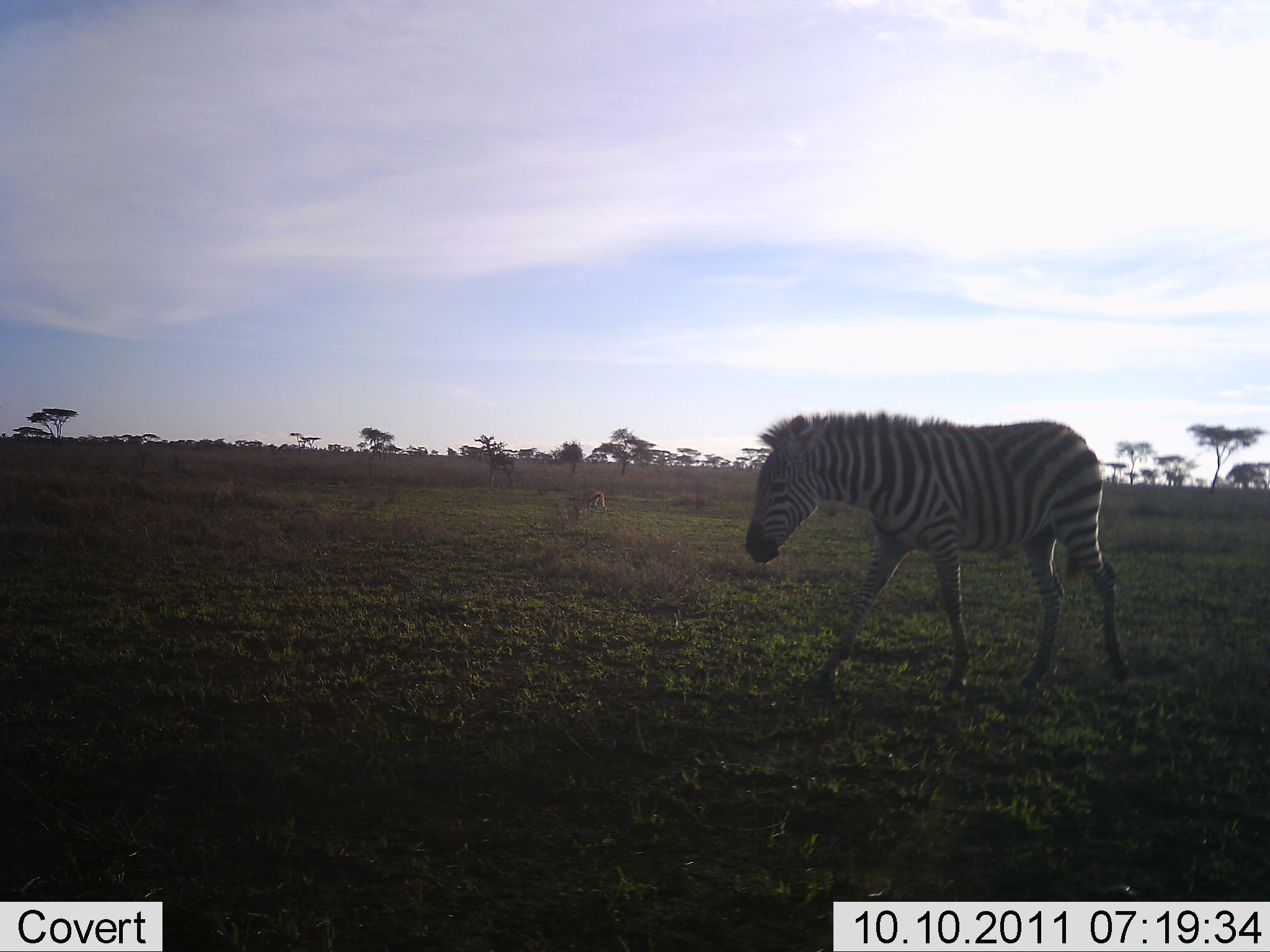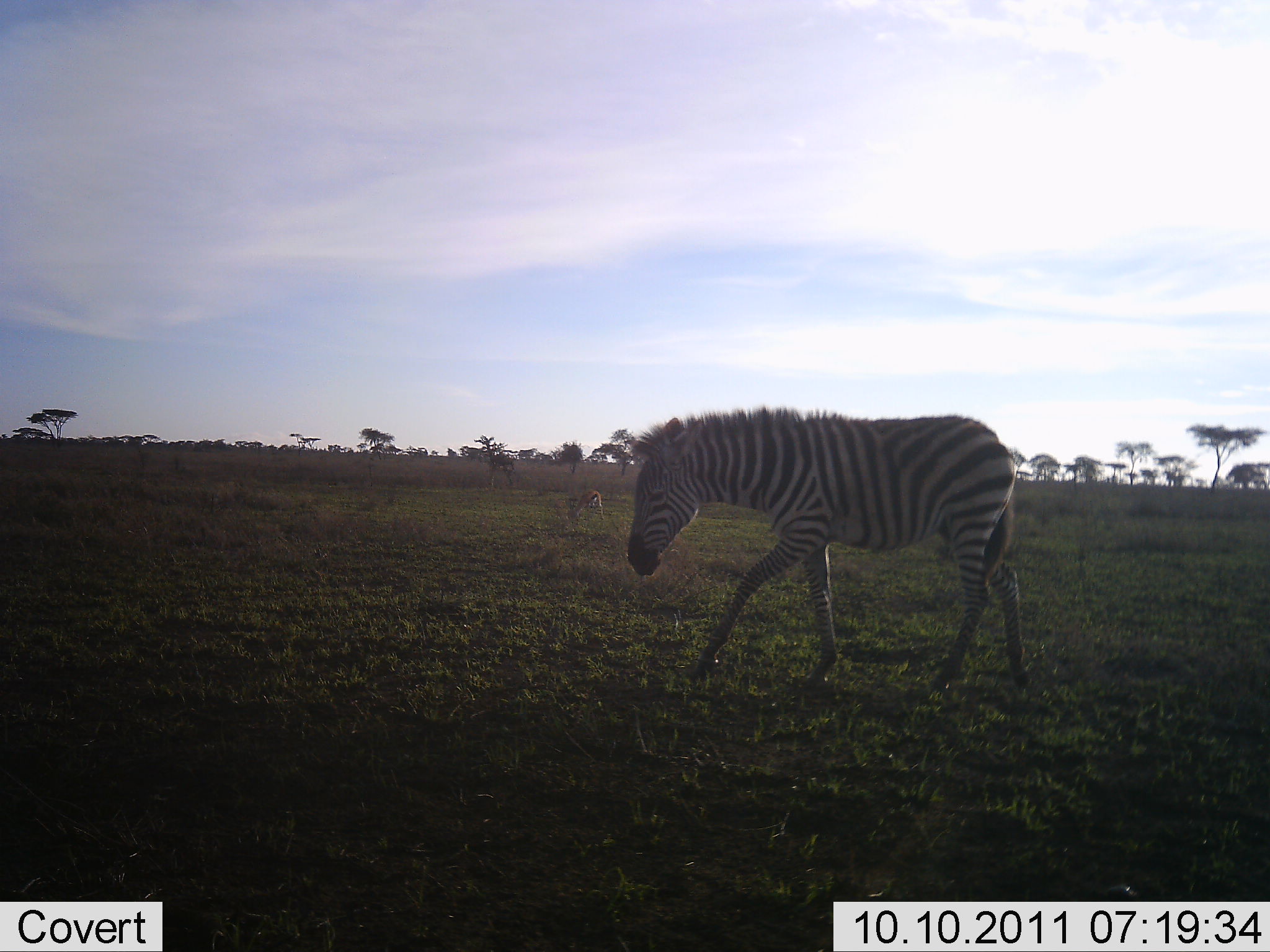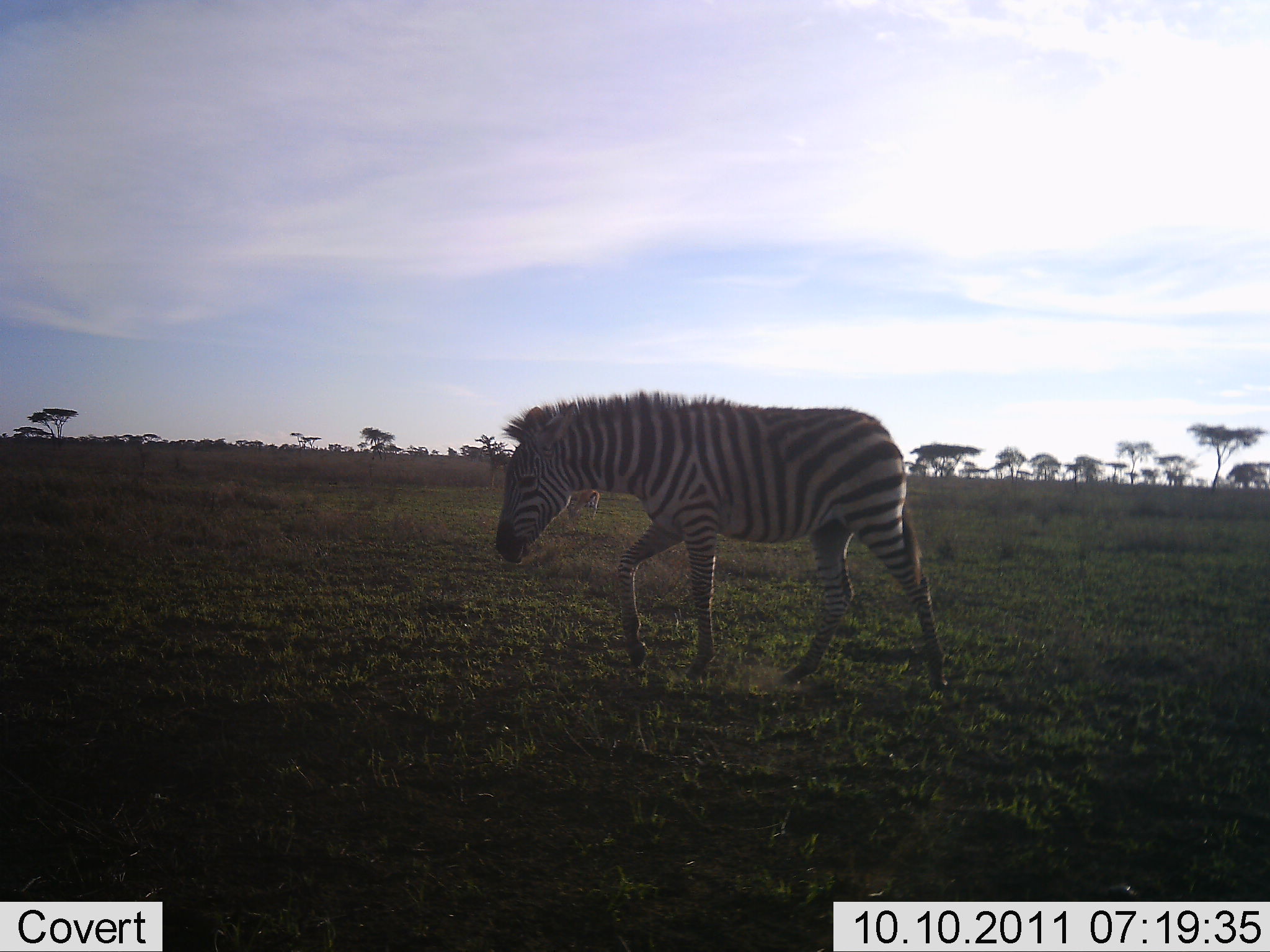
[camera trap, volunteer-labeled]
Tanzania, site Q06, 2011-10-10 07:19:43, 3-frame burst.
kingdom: Animalia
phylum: Chordata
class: Mammalia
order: Perissodactyla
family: Equidae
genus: Equus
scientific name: Equus quagga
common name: plains zebra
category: zebra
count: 1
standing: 0%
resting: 0%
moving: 94%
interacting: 0%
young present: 0%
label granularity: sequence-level